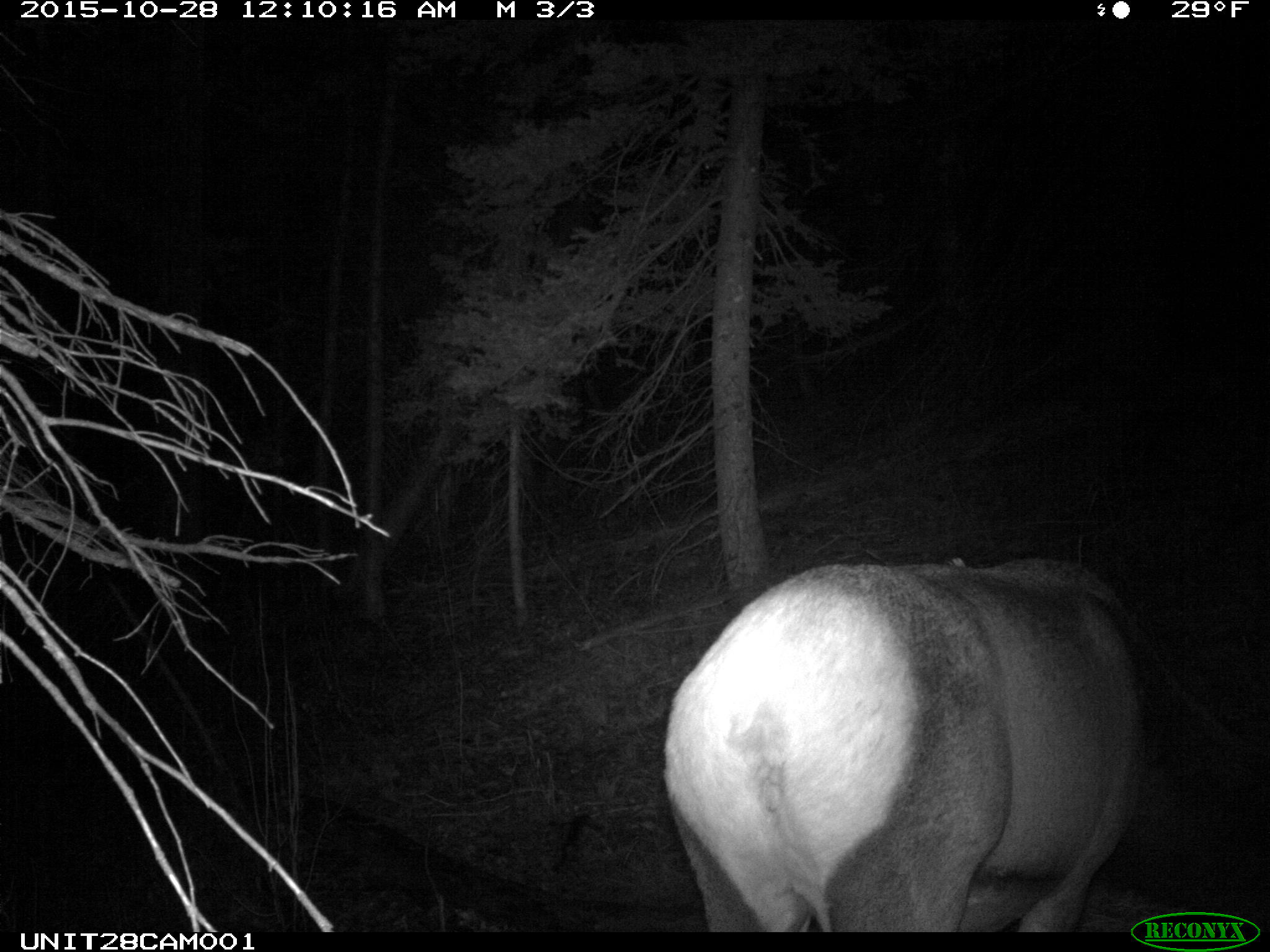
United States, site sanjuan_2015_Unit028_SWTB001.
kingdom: Animalia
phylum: Chordata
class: Mammalia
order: Artiodactyla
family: Cervidae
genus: Cervus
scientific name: Cervus elaphus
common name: red deer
Cervus elaphus (red deer).